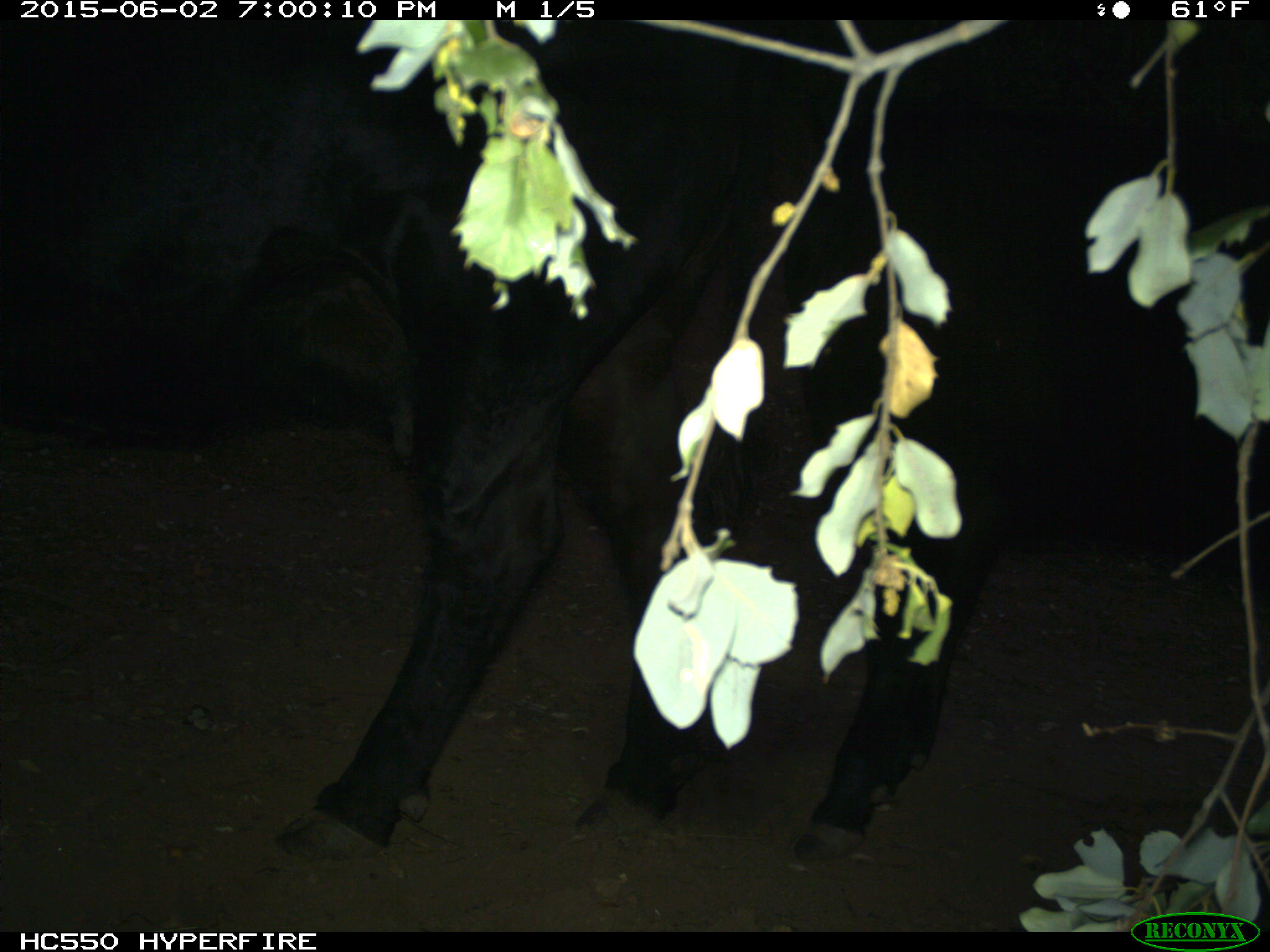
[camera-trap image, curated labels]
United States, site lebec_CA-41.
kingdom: Animalia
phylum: Chordata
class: Mammalia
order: Artiodactyla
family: Bovidae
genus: Bos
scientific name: Bos taurus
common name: domestic cow